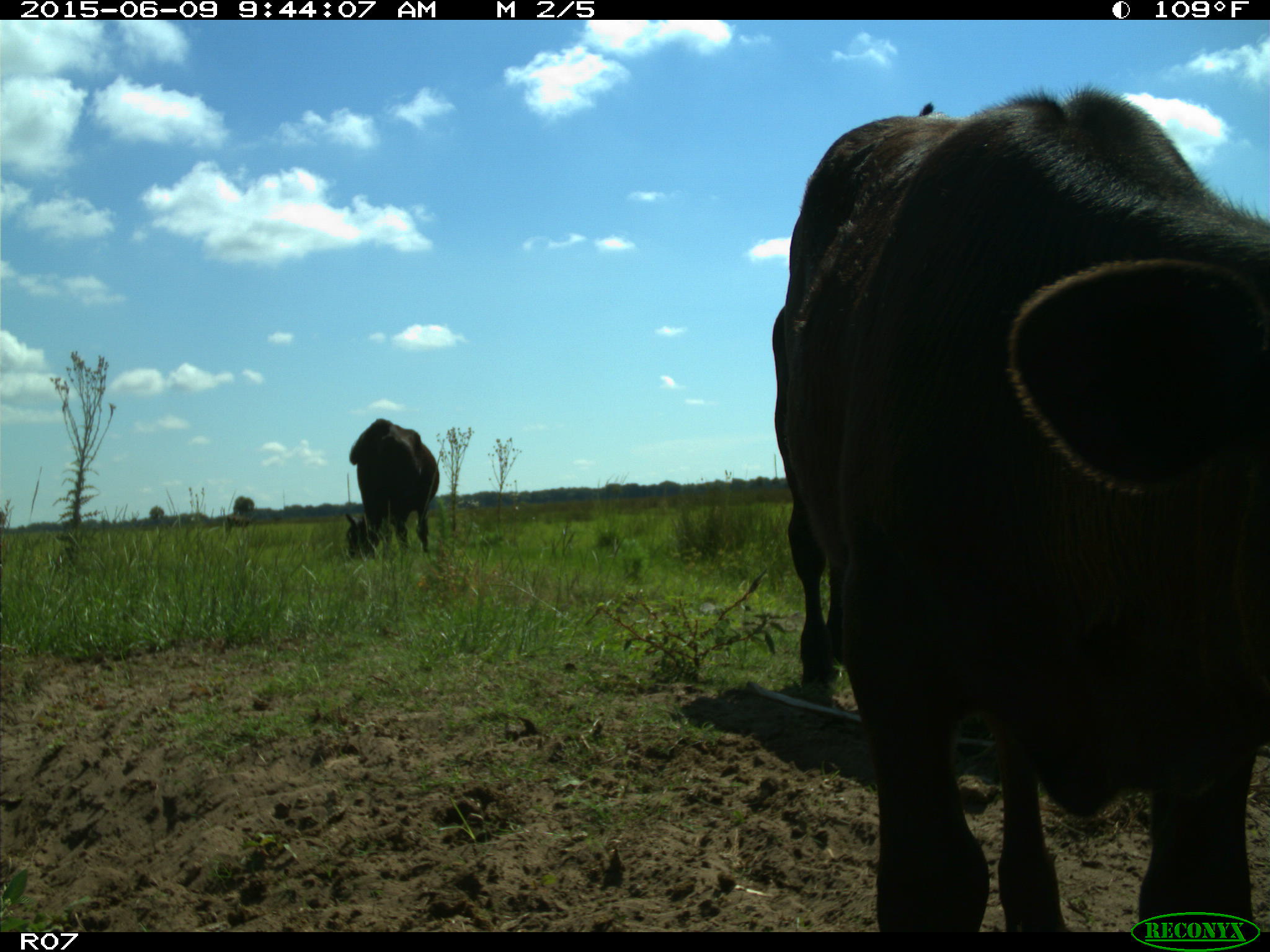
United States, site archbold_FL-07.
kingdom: Animalia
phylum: Chordata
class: Mammalia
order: Artiodactyla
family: Bovidae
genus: Bos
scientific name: Bos taurus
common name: domestic cow